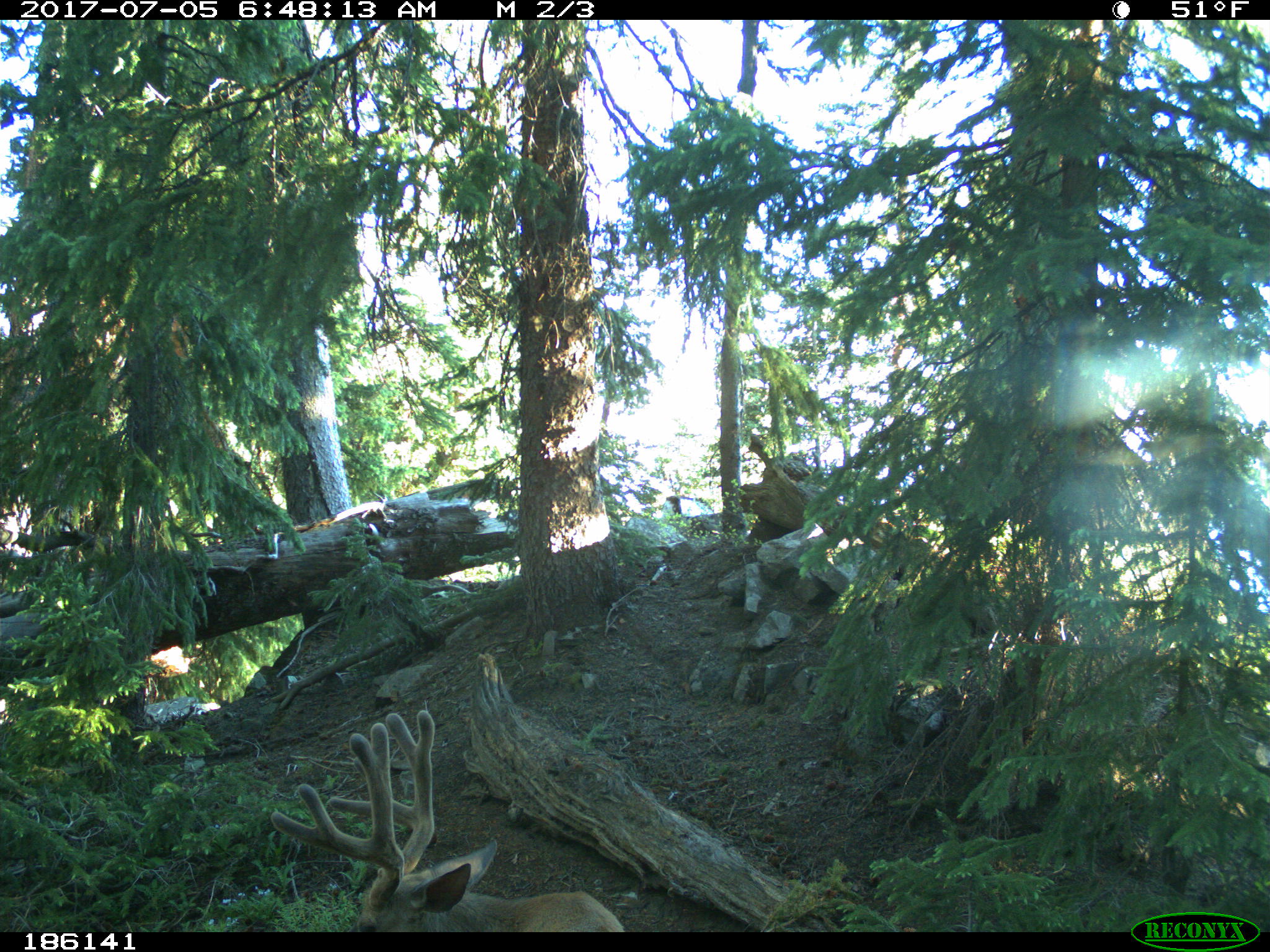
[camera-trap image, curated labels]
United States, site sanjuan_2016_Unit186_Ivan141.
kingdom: Animalia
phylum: Chordata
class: Mammalia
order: Artiodactyla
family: Cervidae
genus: Odocoileus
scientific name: Odocoileus hemionus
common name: mule deer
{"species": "Odocoileus hemionus (mule deer)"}